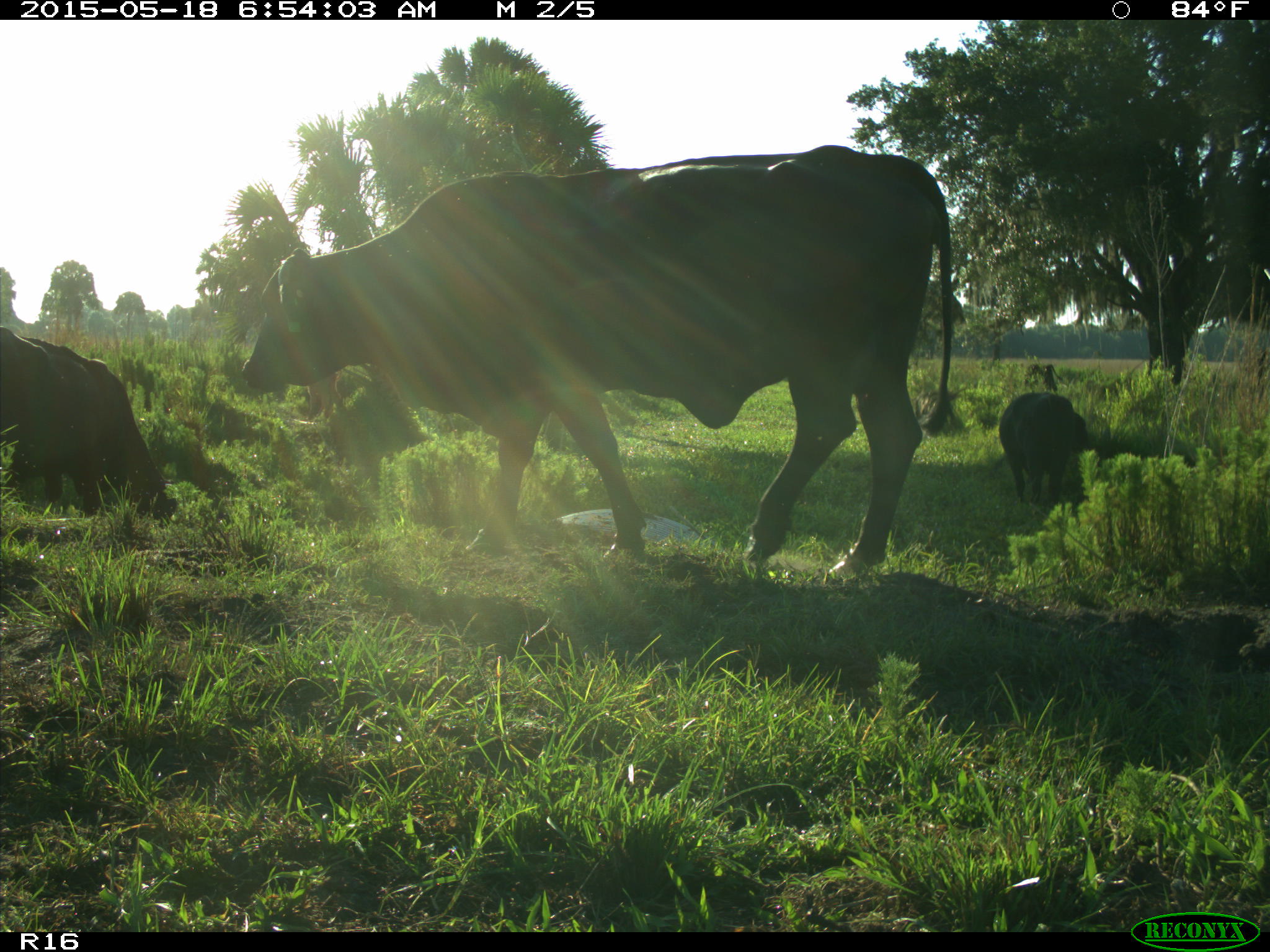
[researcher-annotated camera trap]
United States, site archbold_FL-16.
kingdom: Animalia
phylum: Chordata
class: Mammalia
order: Artiodactyla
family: Bovidae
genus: Bos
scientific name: Bos taurus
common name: domestic cow